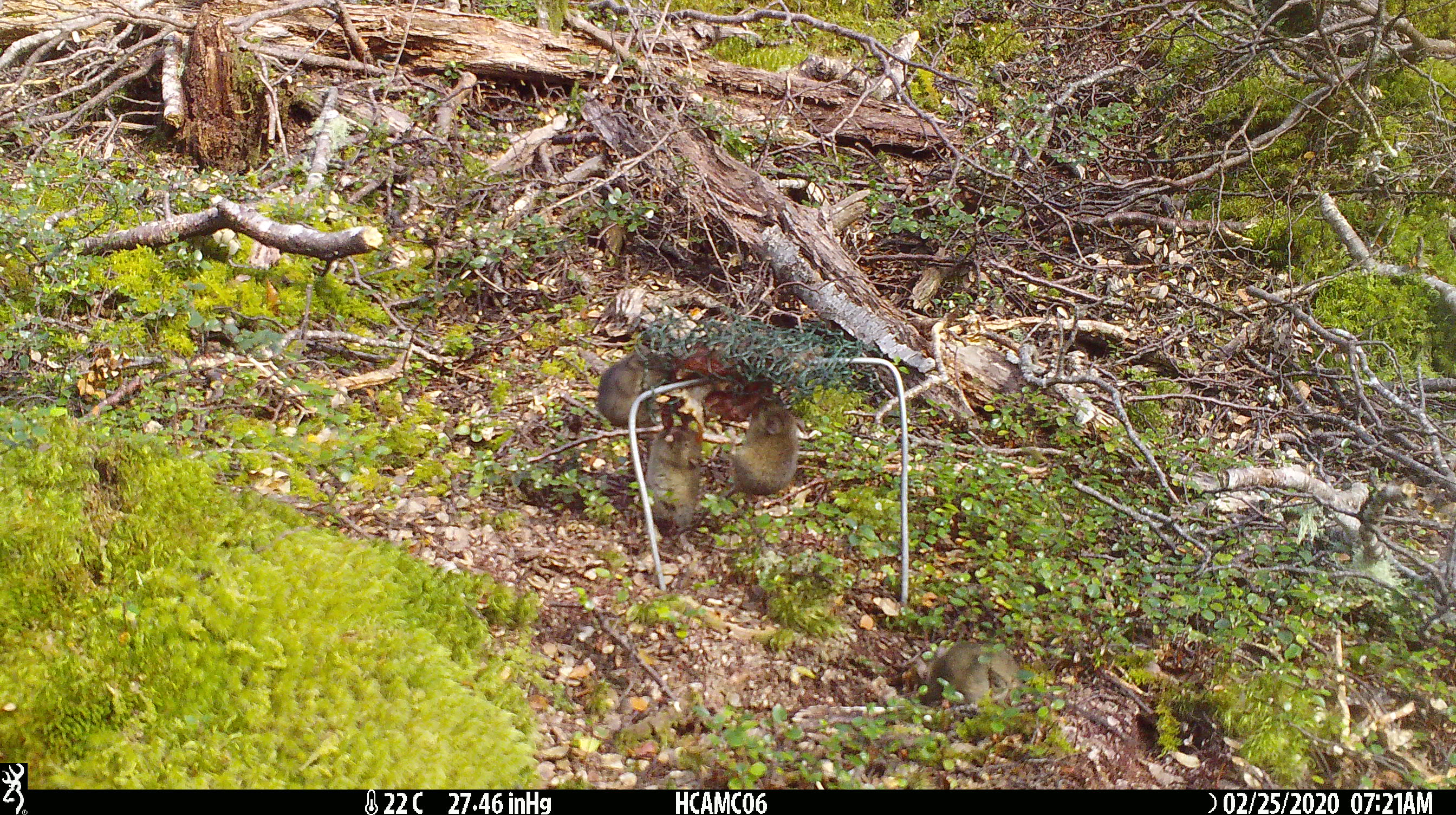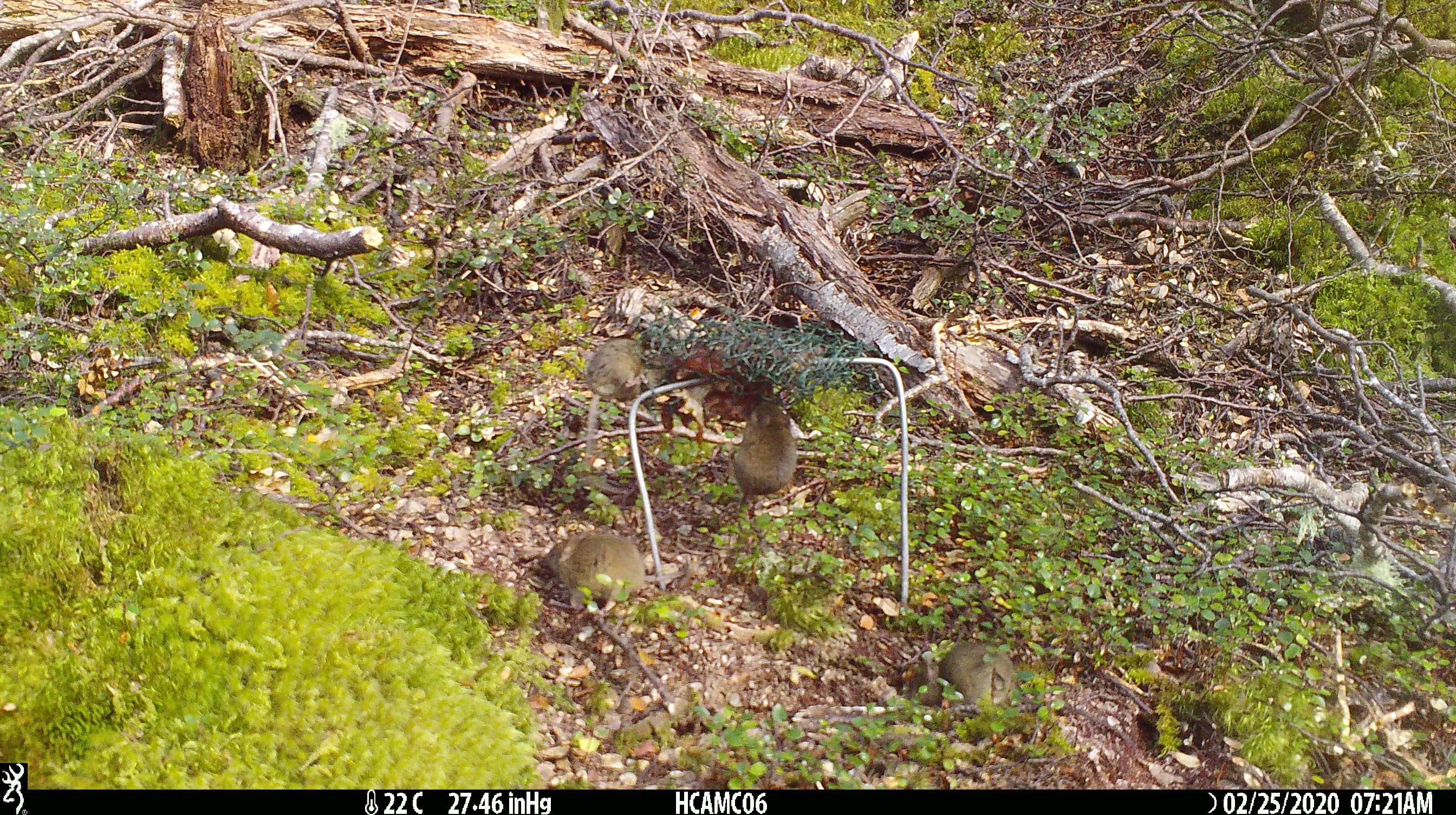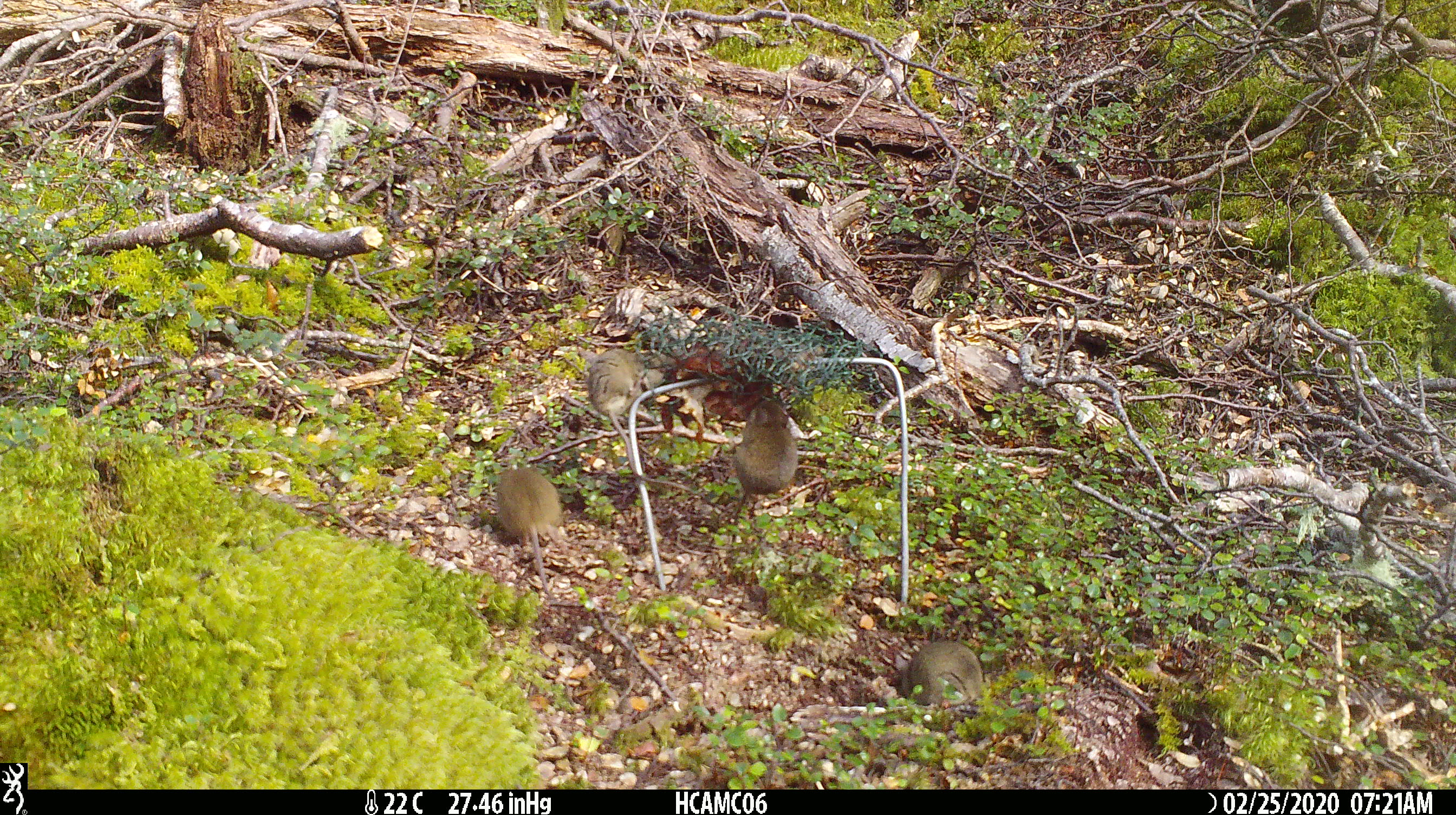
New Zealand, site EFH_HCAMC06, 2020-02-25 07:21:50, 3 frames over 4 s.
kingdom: Animalia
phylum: Chordata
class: Mammalia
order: Rodentia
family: Muridae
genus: Mus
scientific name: Mus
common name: mouse